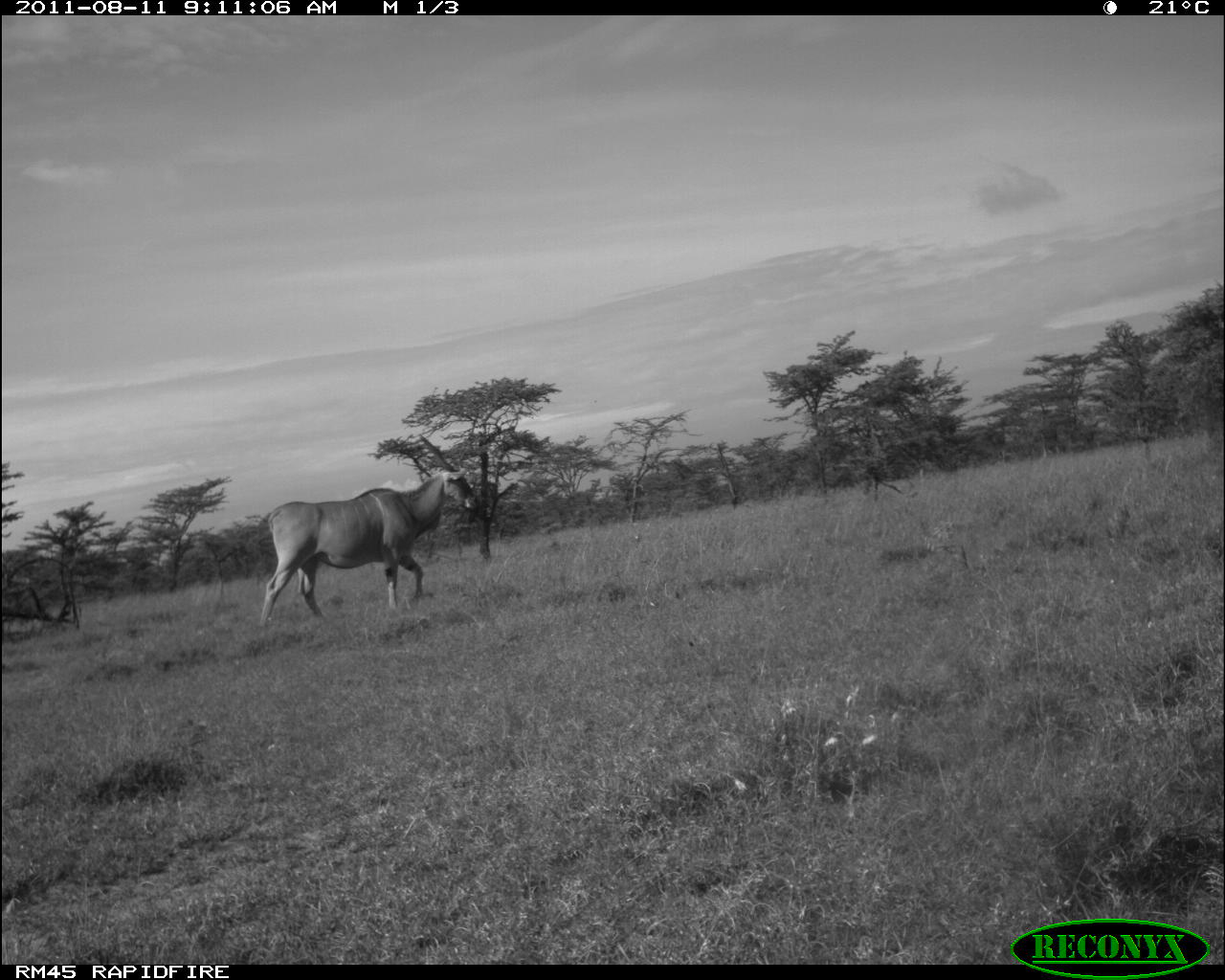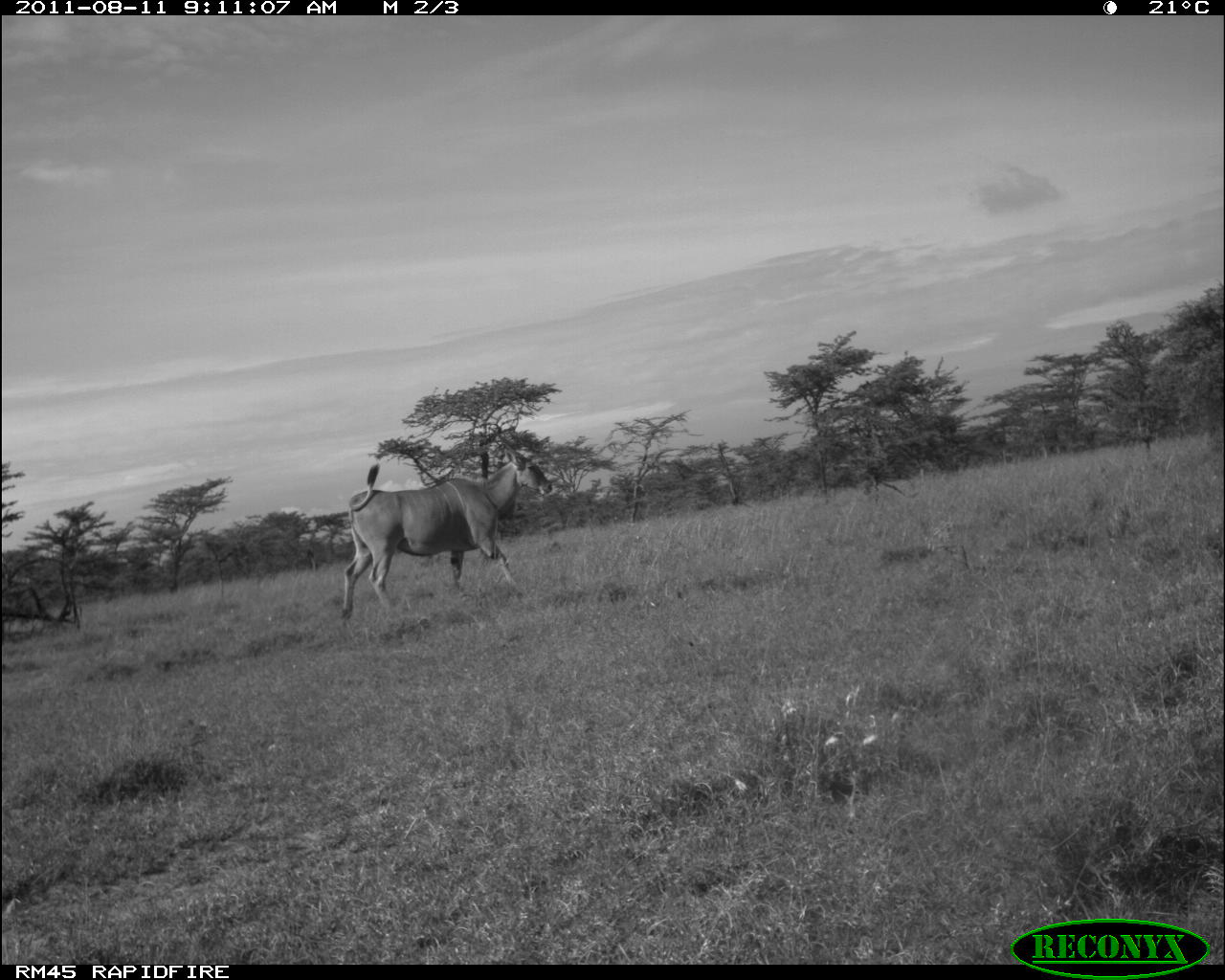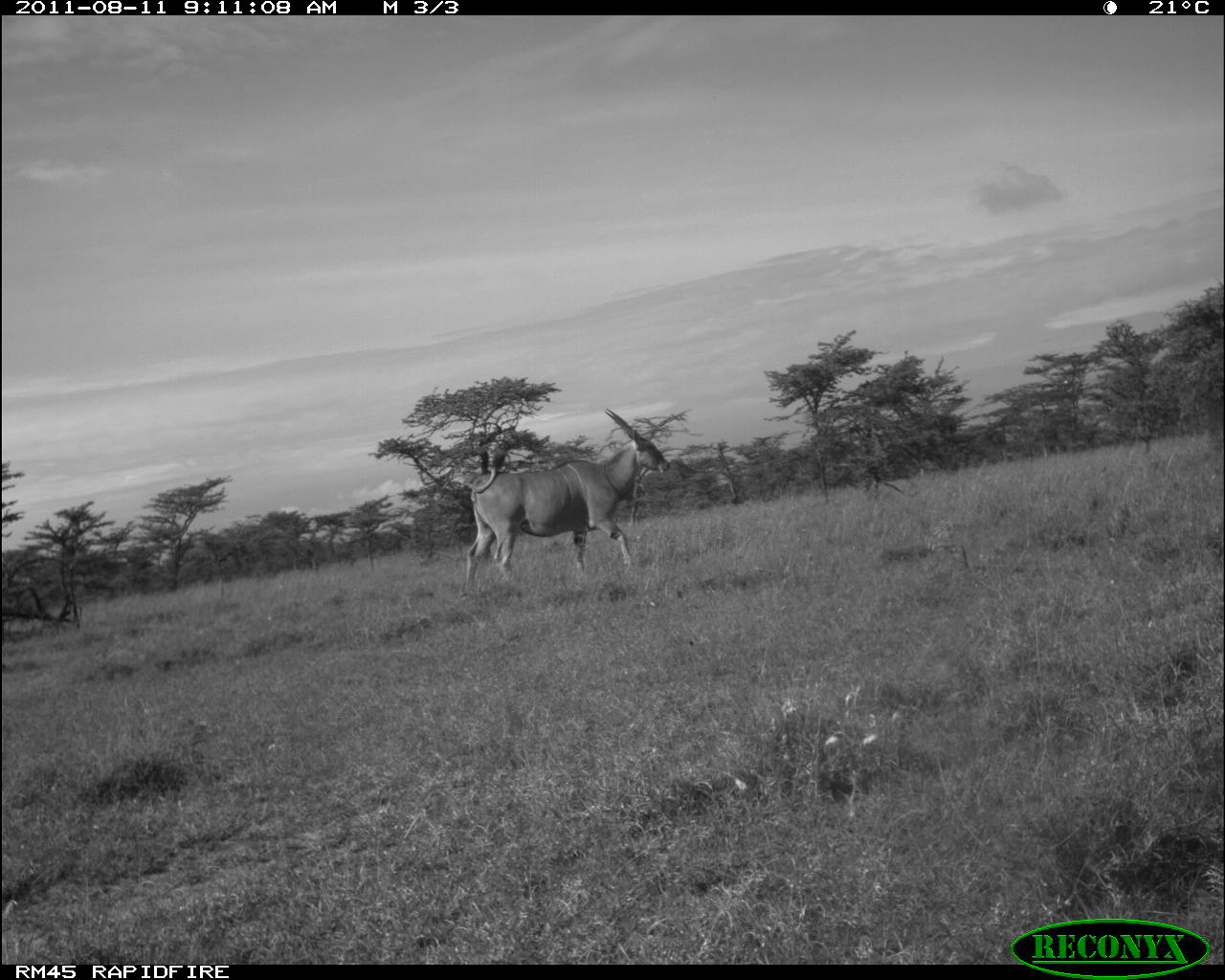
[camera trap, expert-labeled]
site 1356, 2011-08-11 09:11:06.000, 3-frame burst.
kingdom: Animalia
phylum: Chordata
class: Mammalia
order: Artiodactyla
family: Bovidae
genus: Tragelaphus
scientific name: Tragelaphus oryx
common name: eland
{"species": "Tragelaphus oryx (eland)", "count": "1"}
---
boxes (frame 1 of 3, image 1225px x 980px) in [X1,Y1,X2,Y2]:
tragelaphus oryx: [256,466,479,639]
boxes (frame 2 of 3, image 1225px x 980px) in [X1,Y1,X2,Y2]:
tragelaphus oryx: [338,442,552,626]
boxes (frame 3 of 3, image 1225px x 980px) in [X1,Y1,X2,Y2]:
tragelaphus oryx: [466,407,670,588]